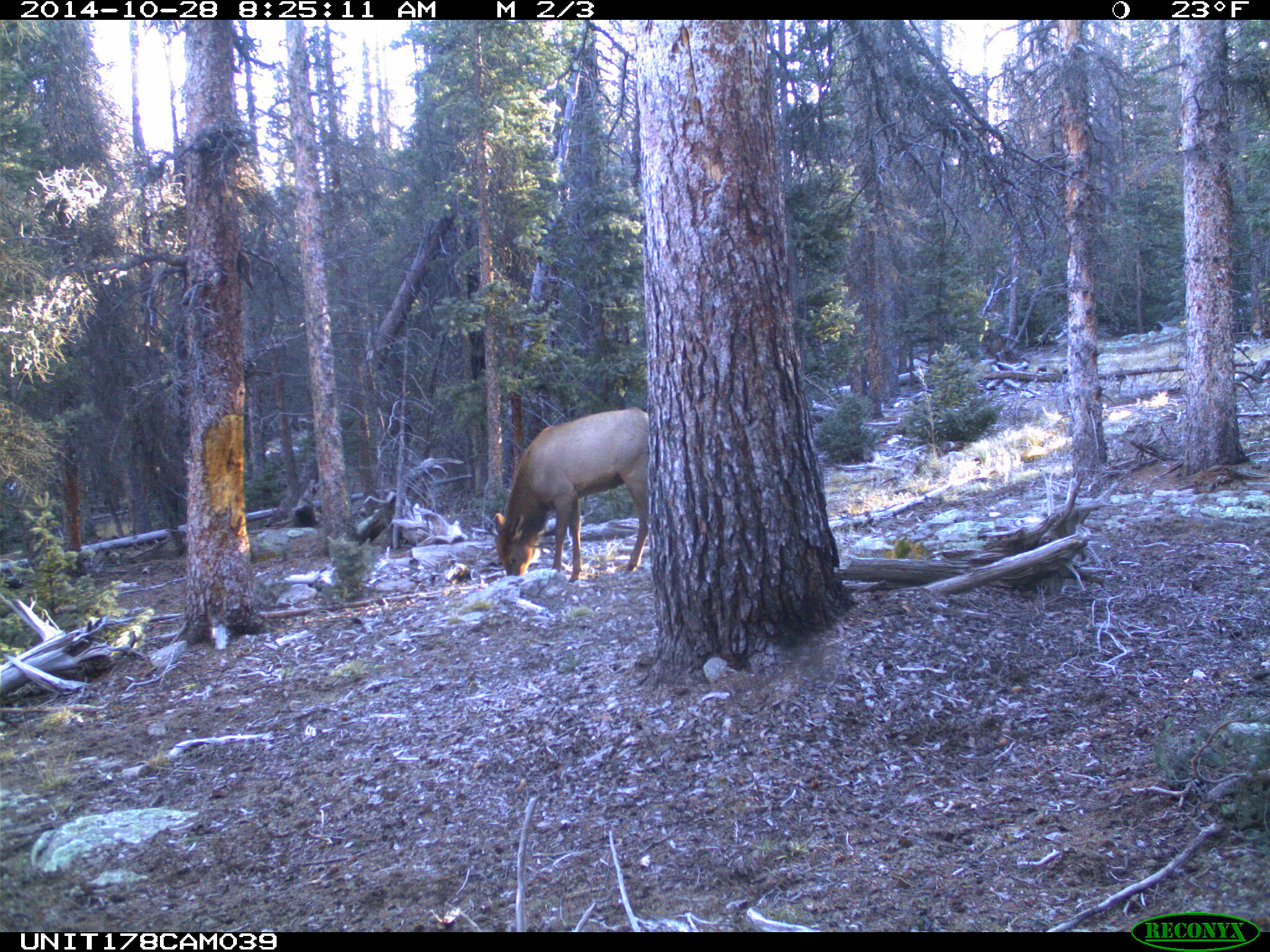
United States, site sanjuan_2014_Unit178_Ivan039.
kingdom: Animalia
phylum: Chordata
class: Mammalia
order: Artiodactyla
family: Cervidae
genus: Cervus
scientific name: Cervus elaphus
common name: red deer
Cervus elaphus (red deer).